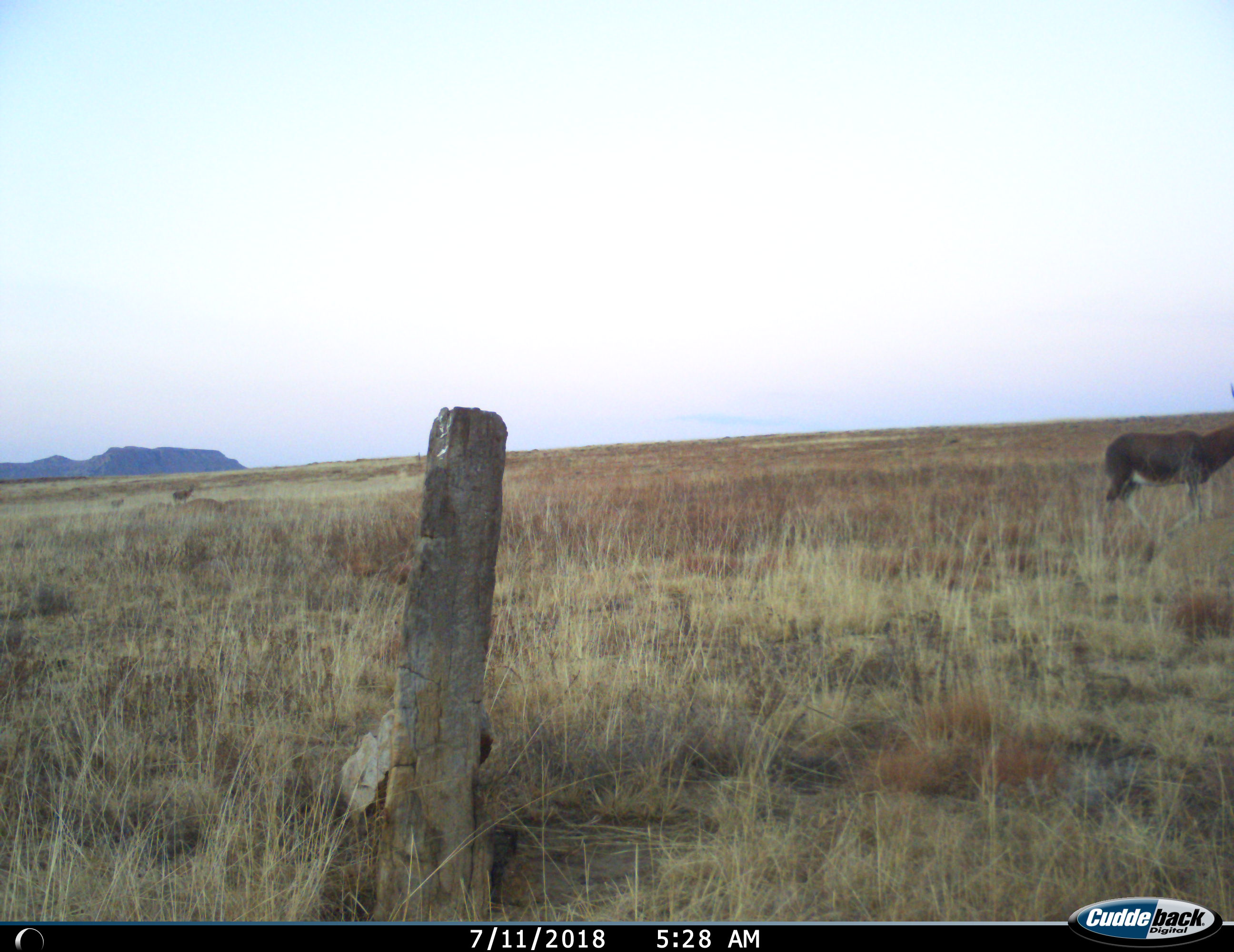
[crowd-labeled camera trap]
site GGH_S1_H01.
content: unidentified animal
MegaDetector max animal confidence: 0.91